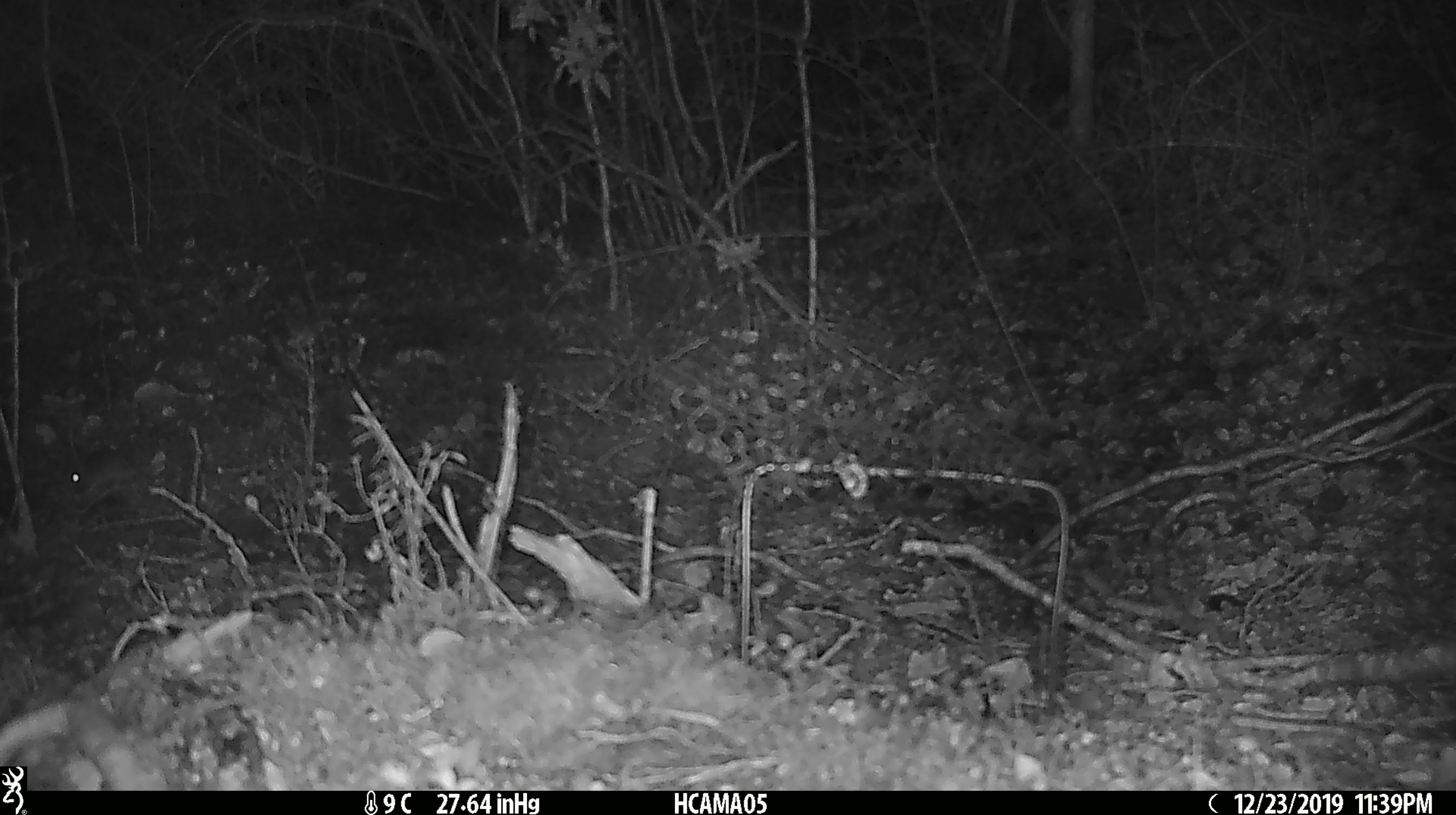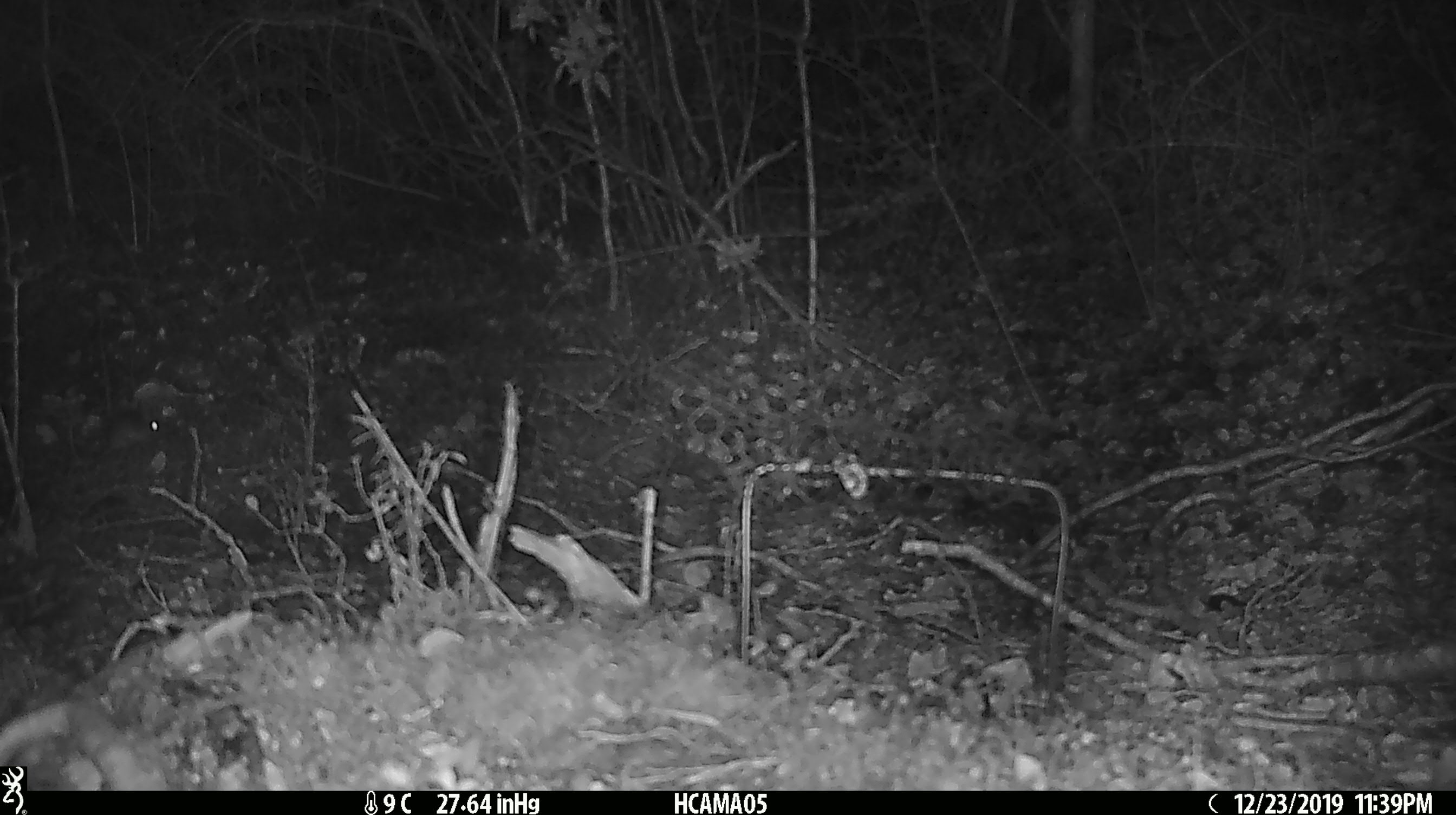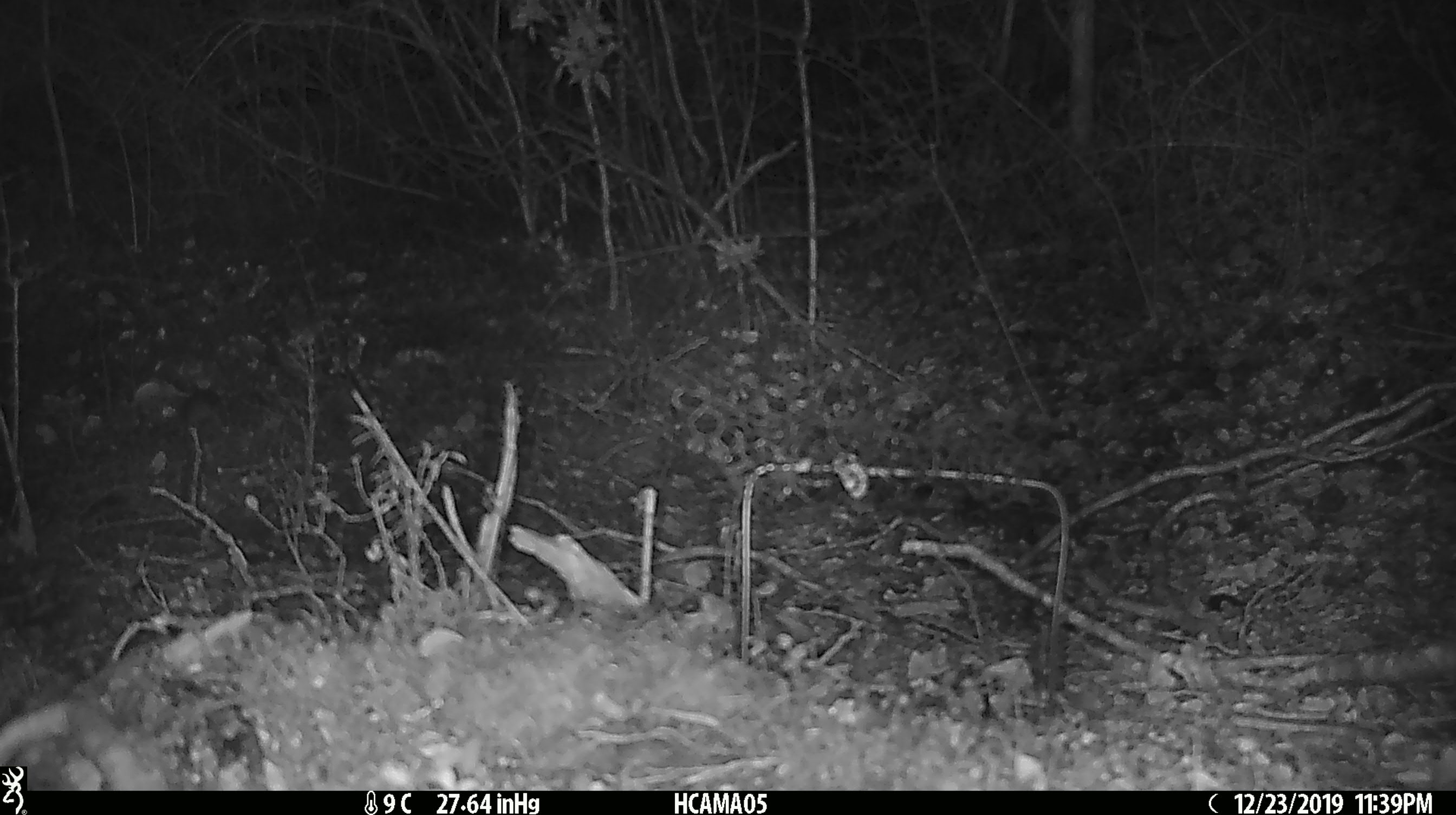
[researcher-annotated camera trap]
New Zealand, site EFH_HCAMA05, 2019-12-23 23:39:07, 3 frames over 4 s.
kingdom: Animalia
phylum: Chordata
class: Mammalia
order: Rodentia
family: Muridae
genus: Mus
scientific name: Mus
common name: mouse